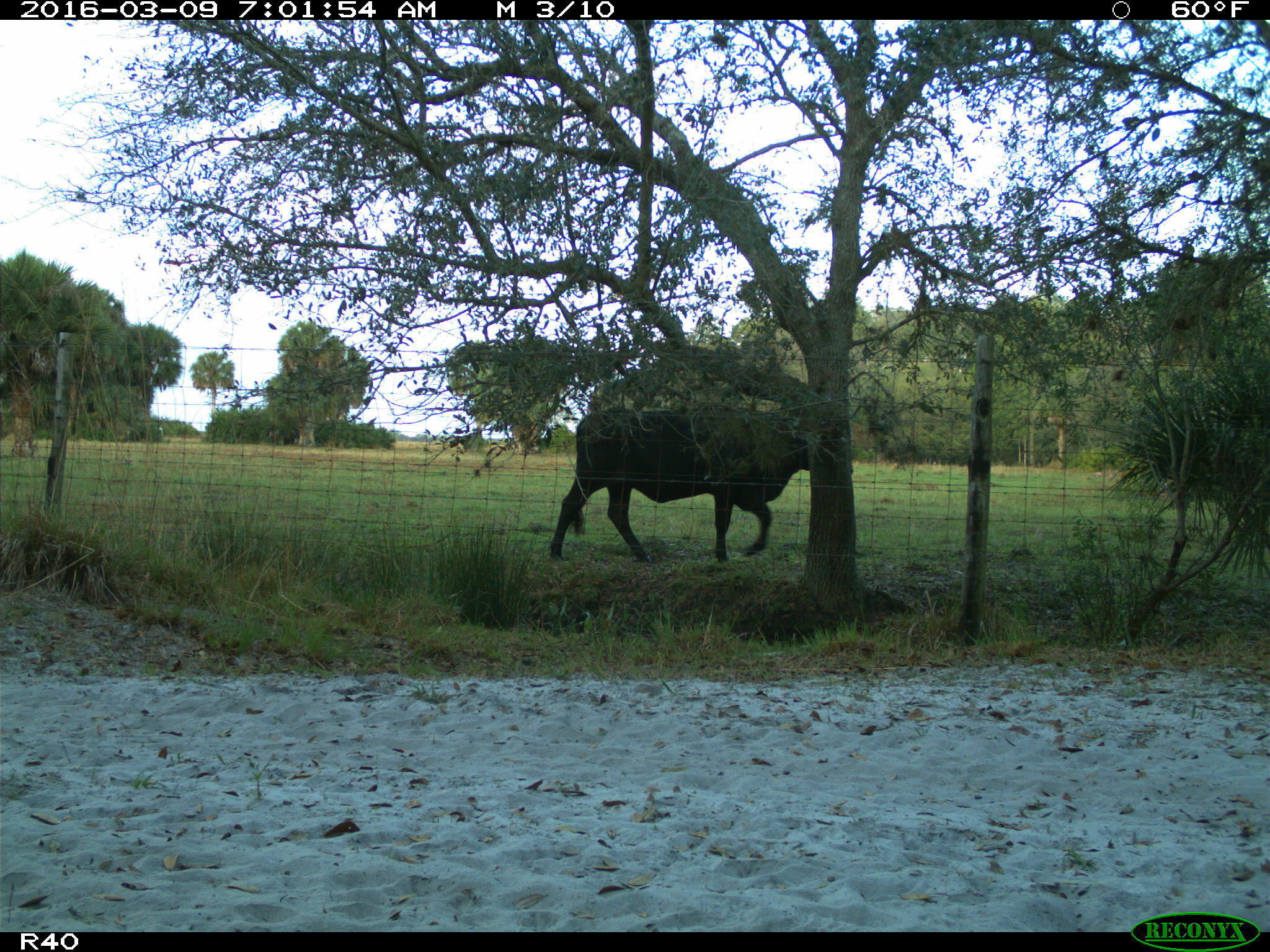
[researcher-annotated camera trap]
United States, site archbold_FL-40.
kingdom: Animalia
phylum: Chordata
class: Mammalia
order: Artiodactyla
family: Bovidae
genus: Bos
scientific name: Bos taurus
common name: domestic cow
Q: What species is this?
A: Bos taurus (domestic cow).